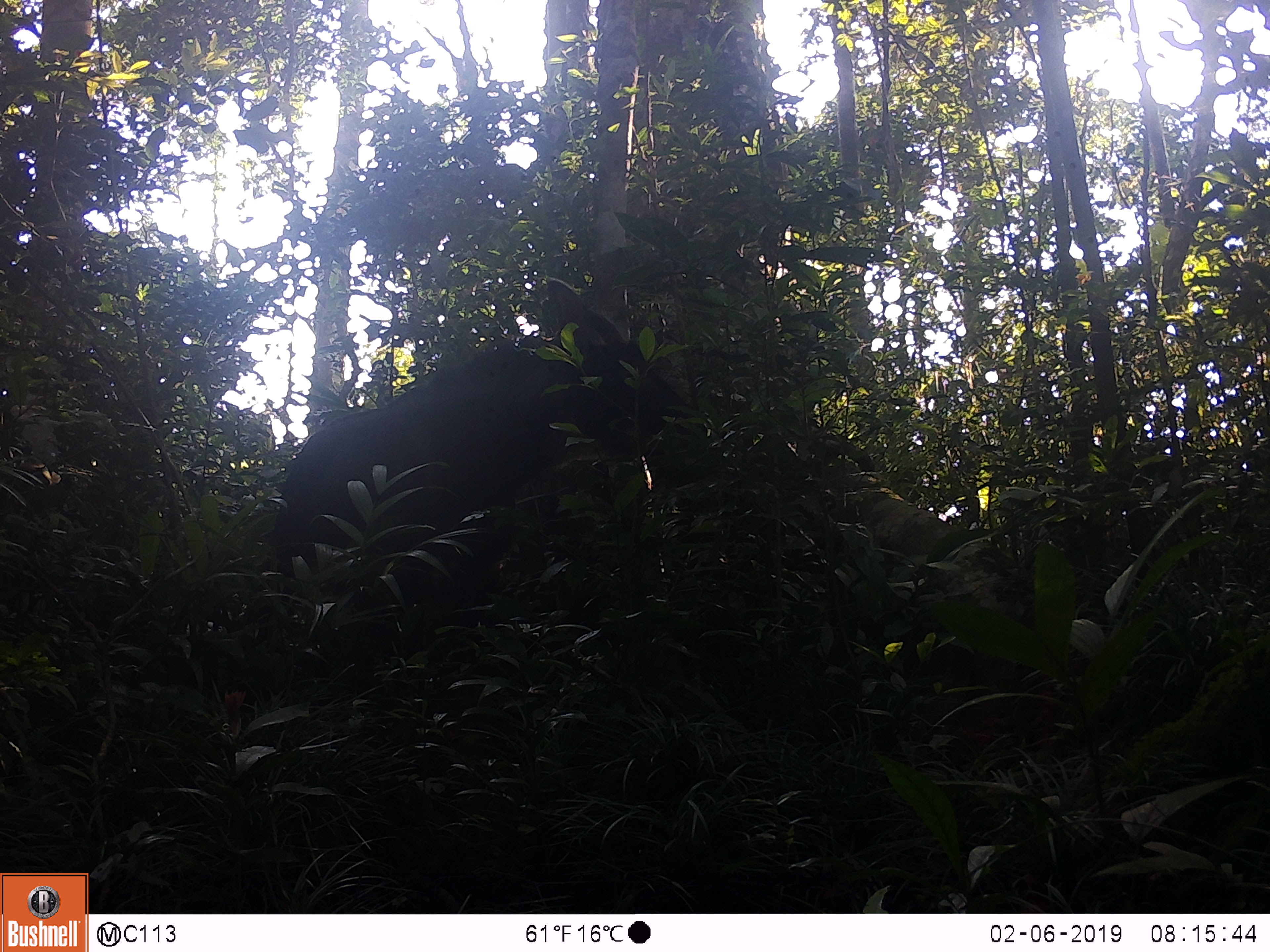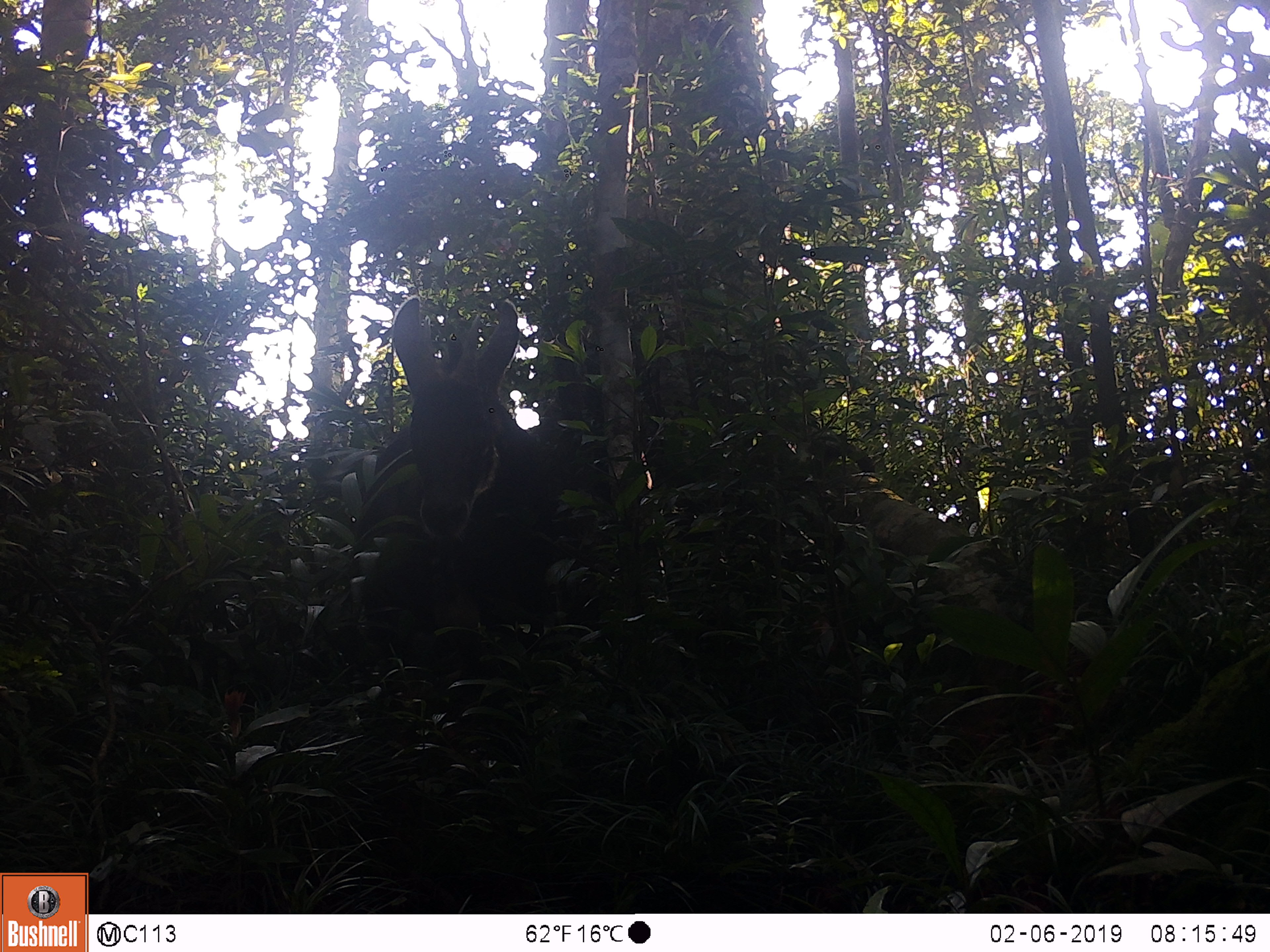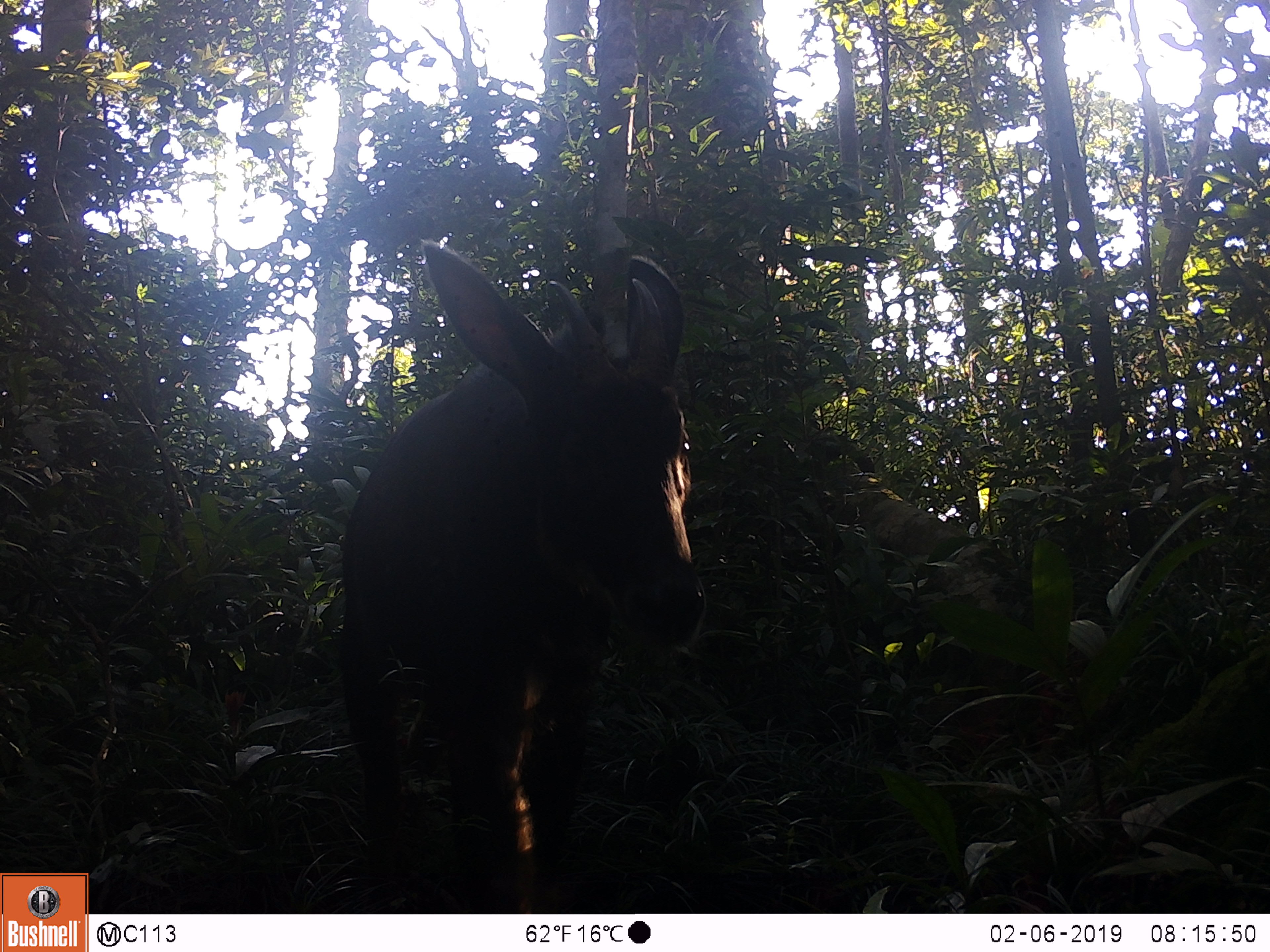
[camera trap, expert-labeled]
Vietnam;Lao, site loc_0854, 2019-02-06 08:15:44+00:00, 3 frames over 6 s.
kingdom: Animalia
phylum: Chordata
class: Mammalia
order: Artiodactyla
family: Bovidae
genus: Capricornis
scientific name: Capricornis sumatraensis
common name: chinese serow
Chinese serow (Capricornis sumatraensis). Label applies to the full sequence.